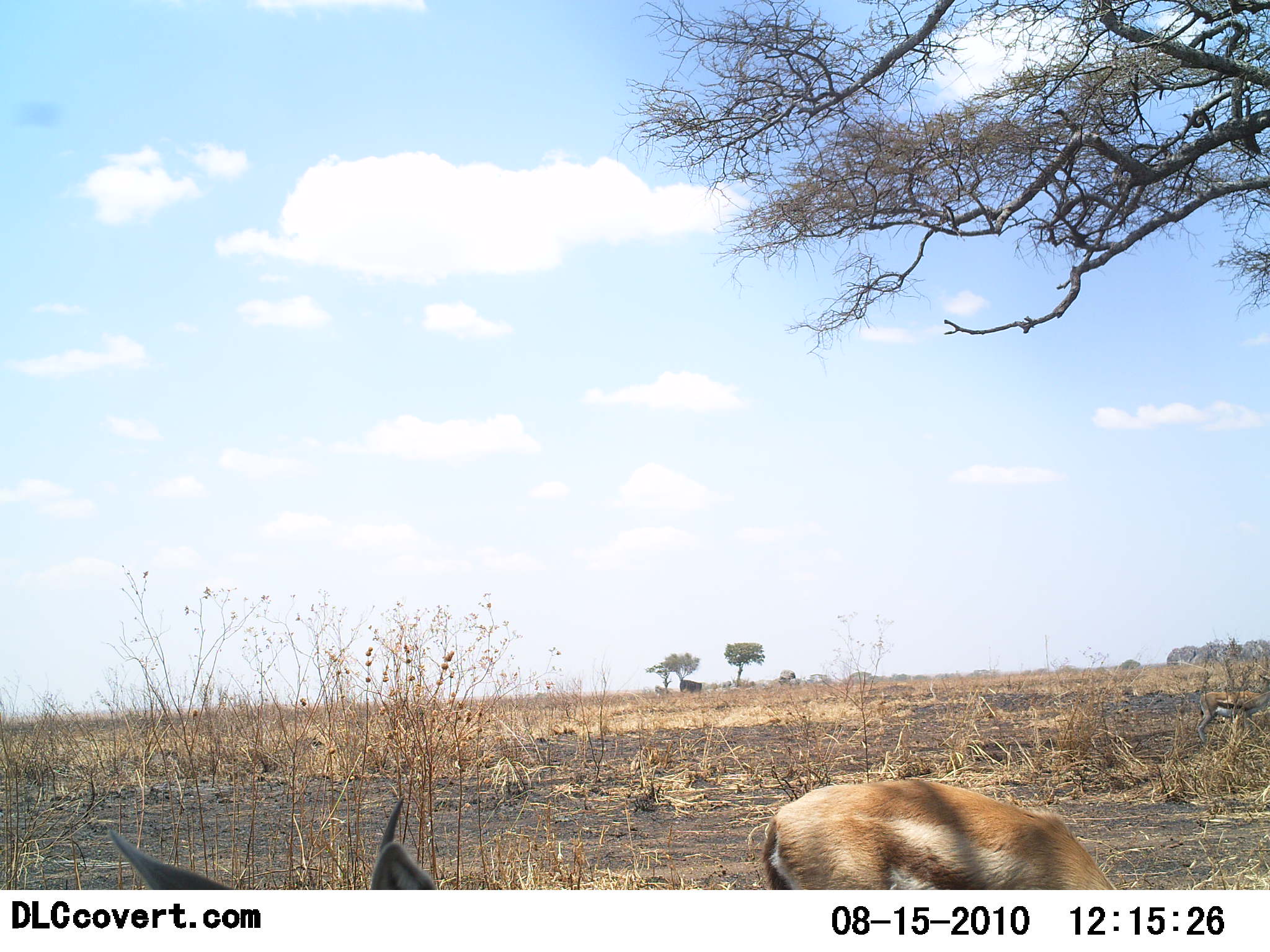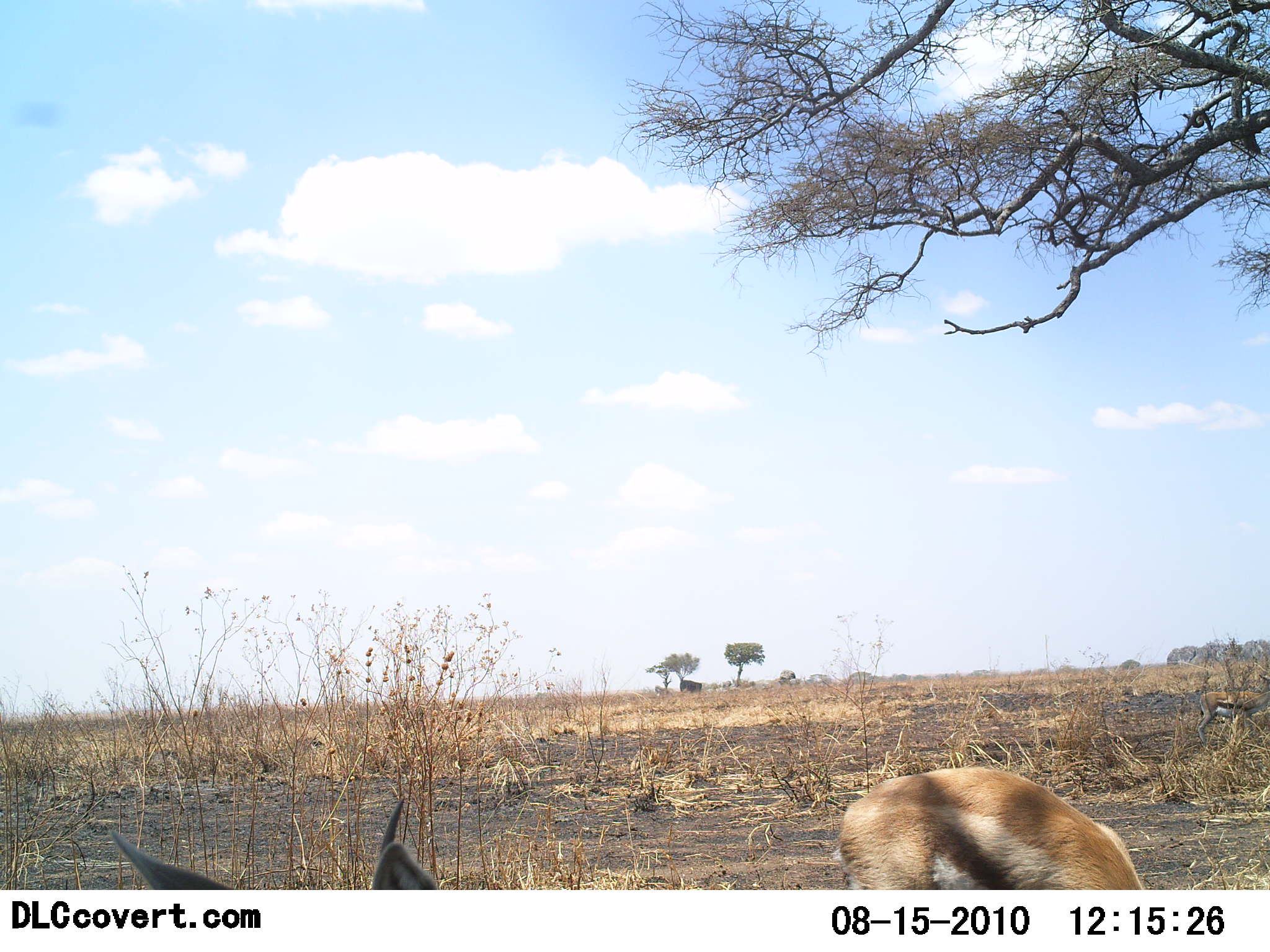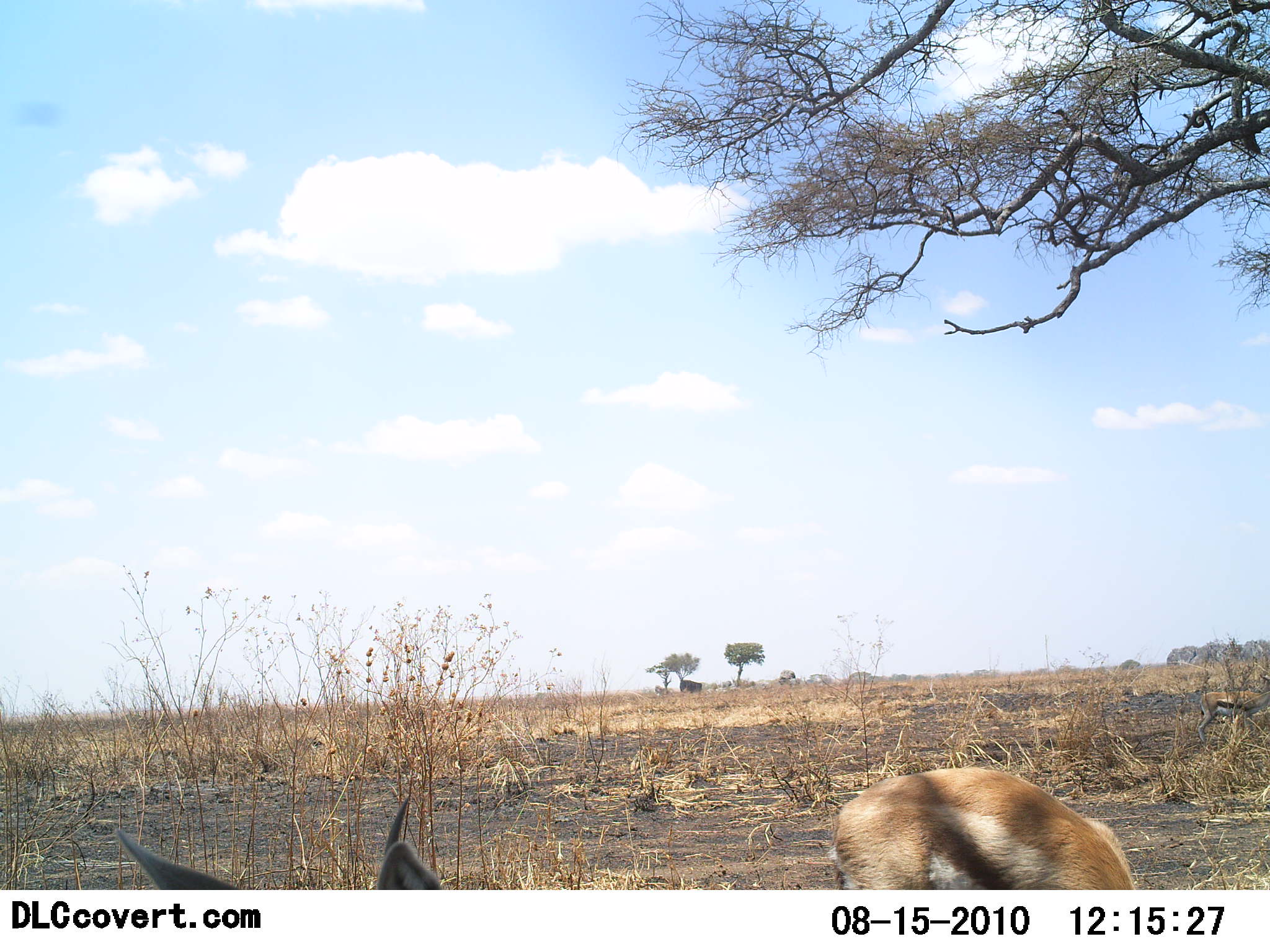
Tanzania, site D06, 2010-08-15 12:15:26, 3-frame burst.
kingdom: Animalia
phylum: Chordata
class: Mammalia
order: Artiodactyla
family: Bovidae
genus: Eudorcas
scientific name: Eudorcas thomsonii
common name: thomson's gazelle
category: gazellethomsons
Gazellethomsons (thomson's gazelle) (Eudorcas thomsonii), count 2. Behavior (volunteer vote fractions): standing 82%, resting 27%, moving 0%, interacting 9%. Young present (vote fraction): 0%. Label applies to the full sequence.